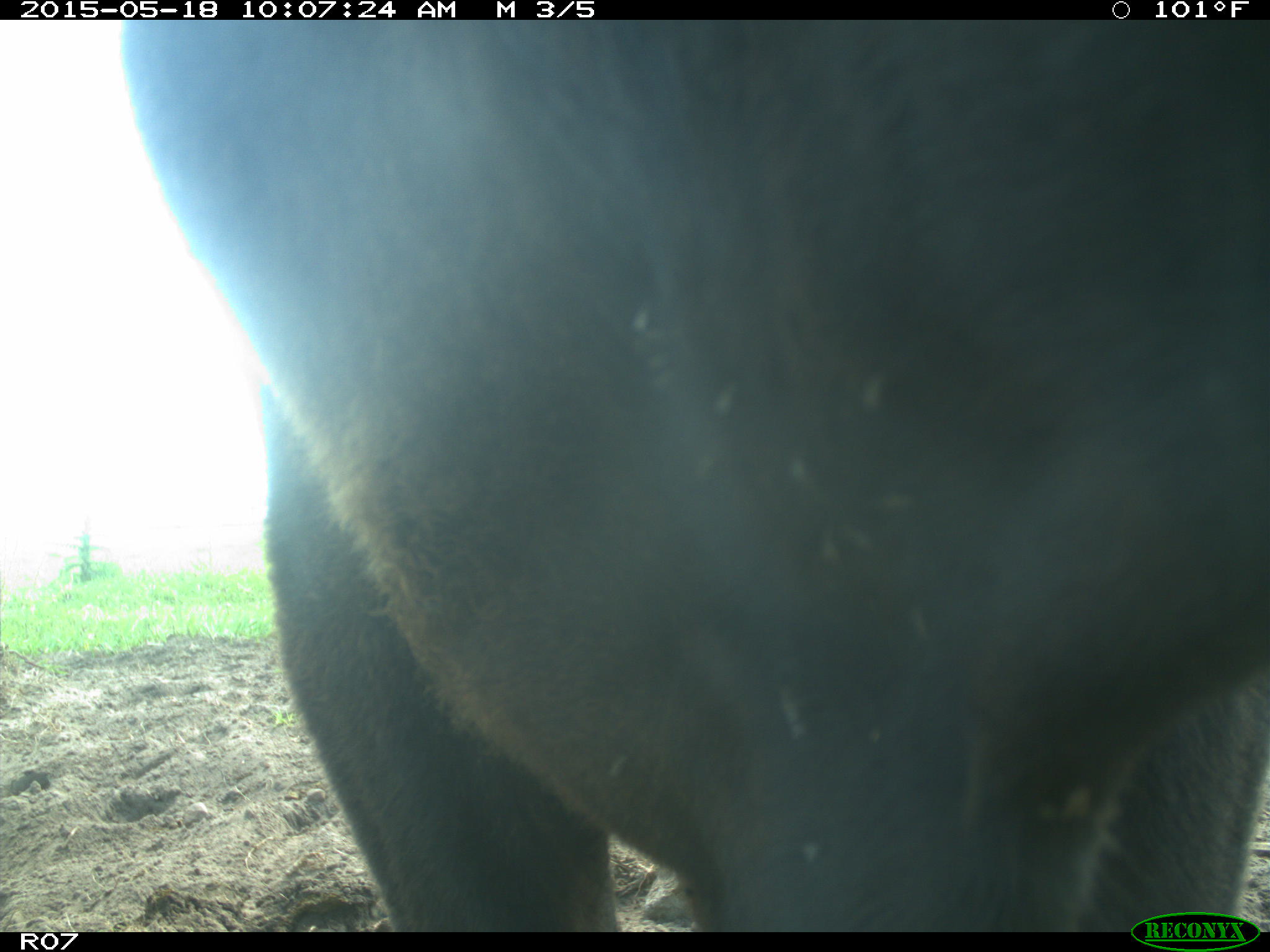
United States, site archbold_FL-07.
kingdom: Animalia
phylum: Chordata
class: Mammalia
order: Artiodactyla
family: Bovidae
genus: Bos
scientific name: Bos taurus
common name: domestic cow